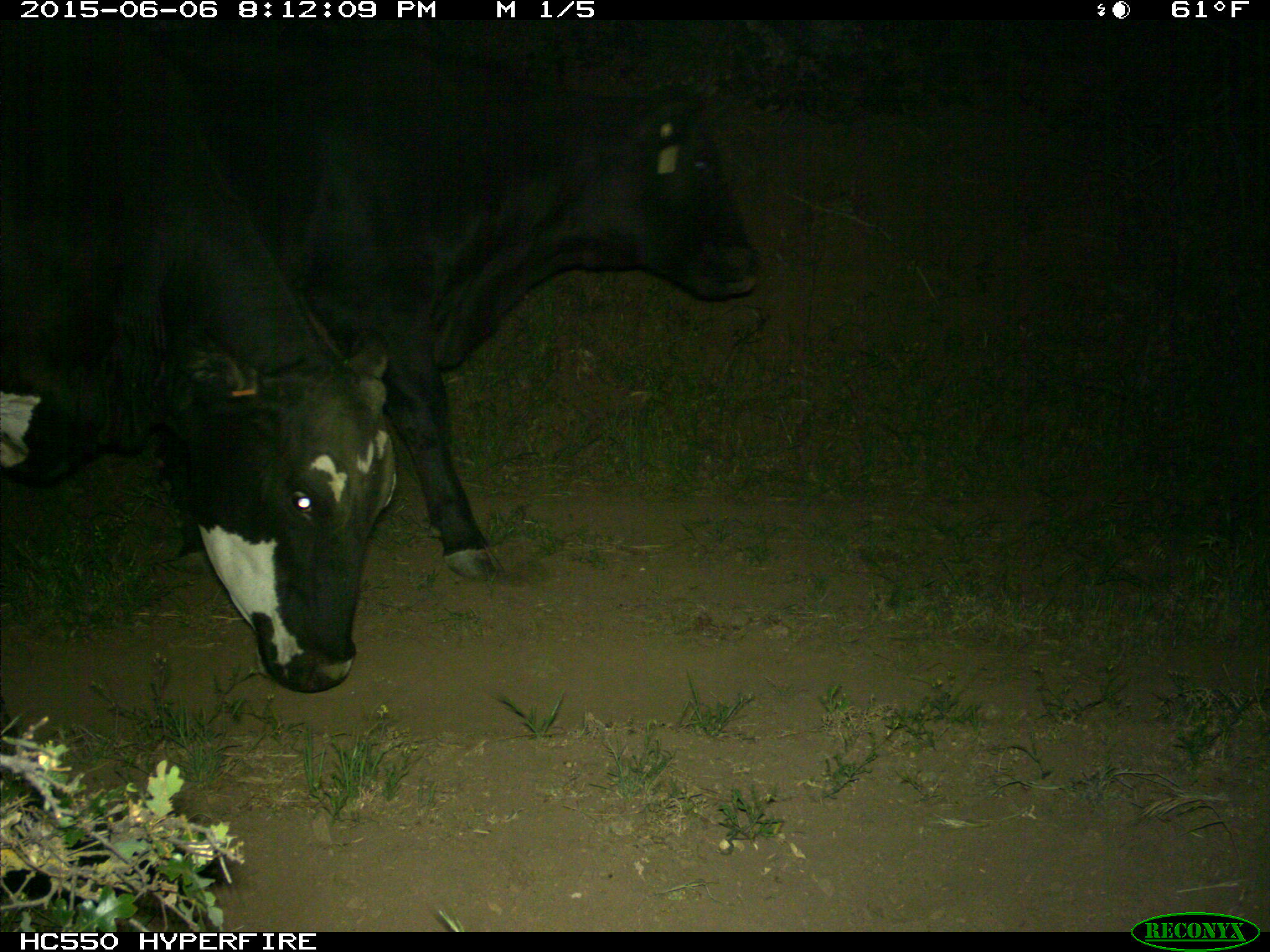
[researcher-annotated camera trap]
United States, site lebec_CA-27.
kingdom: Animalia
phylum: Chordata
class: Mammalia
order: Artiodactyla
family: Bovidae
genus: Bos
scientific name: Bos taurus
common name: domestic cow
Bos taurus (domestic cow).